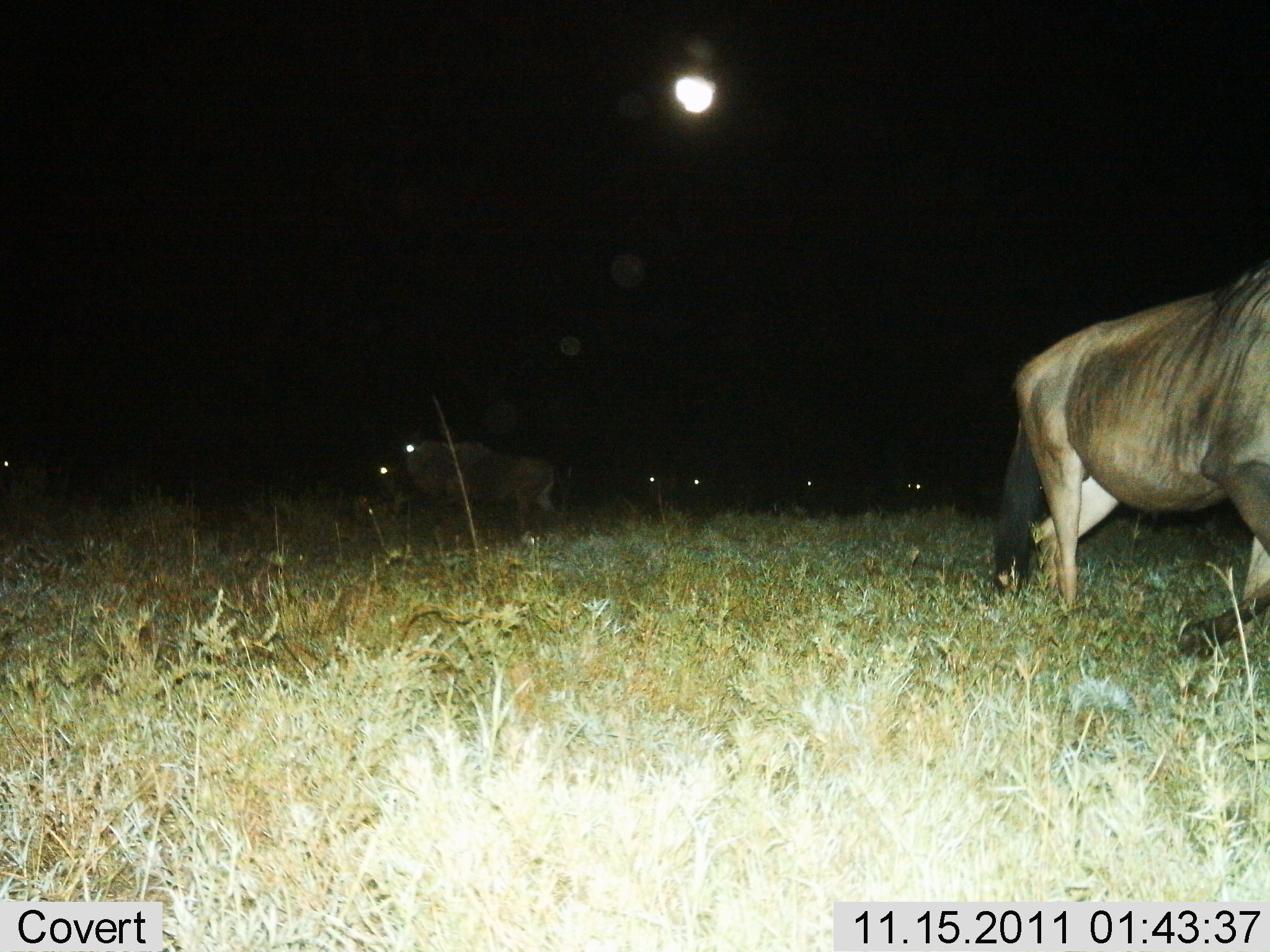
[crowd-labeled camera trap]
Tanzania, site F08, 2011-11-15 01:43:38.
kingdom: Animalia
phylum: Chordata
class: Mammalia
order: Artiodactyla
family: Bovidae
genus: Connochaetes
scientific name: Connochaetes taurinus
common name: blue wildebeest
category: wildebeest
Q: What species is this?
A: Wildebeest (blue wildebeest) (Connochaetes taurinus).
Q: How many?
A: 8.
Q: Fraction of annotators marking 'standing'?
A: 42%.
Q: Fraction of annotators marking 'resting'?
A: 42%.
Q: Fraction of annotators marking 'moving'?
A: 75%.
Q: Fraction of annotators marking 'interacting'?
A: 0%.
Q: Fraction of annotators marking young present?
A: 0%.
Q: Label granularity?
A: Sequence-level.